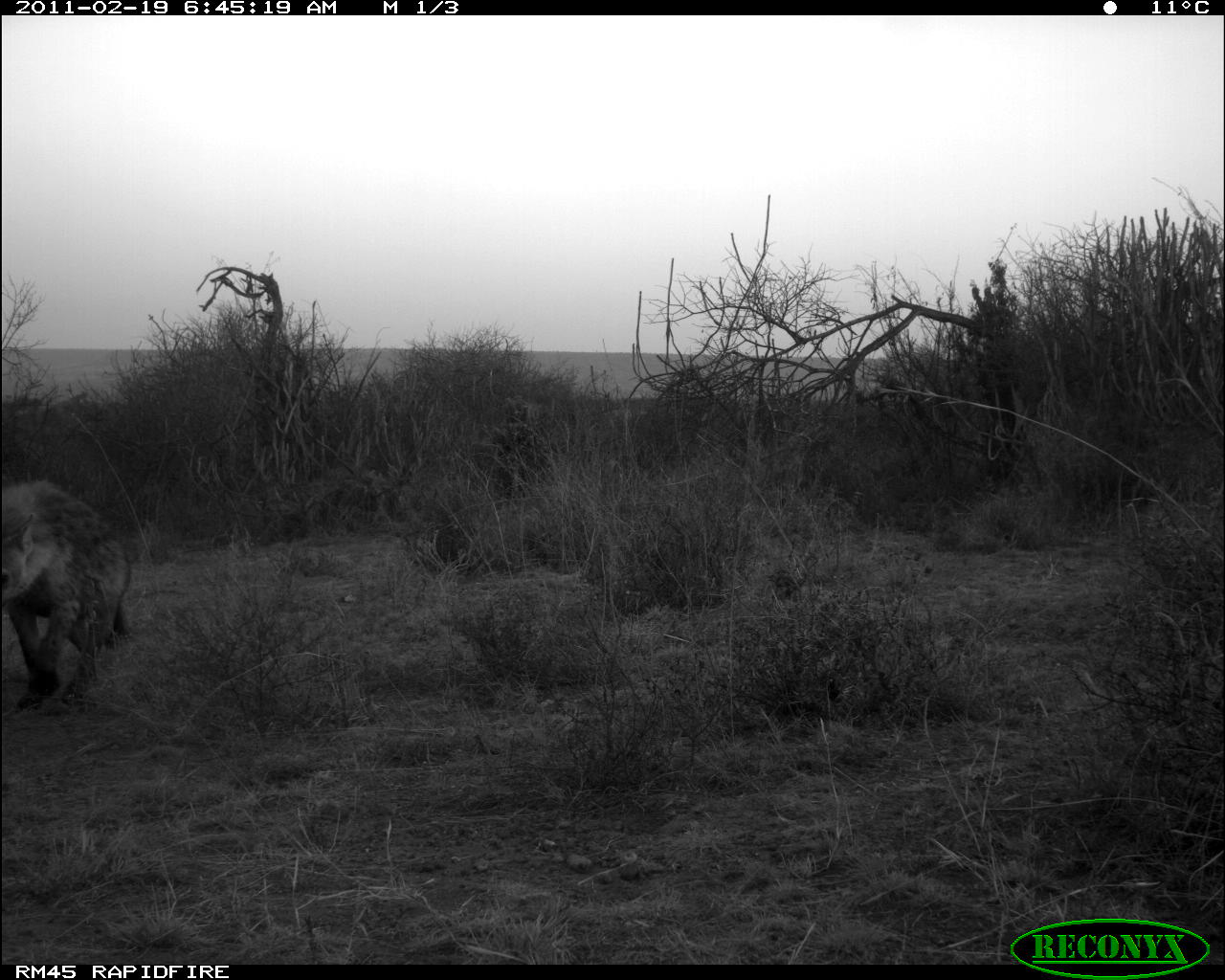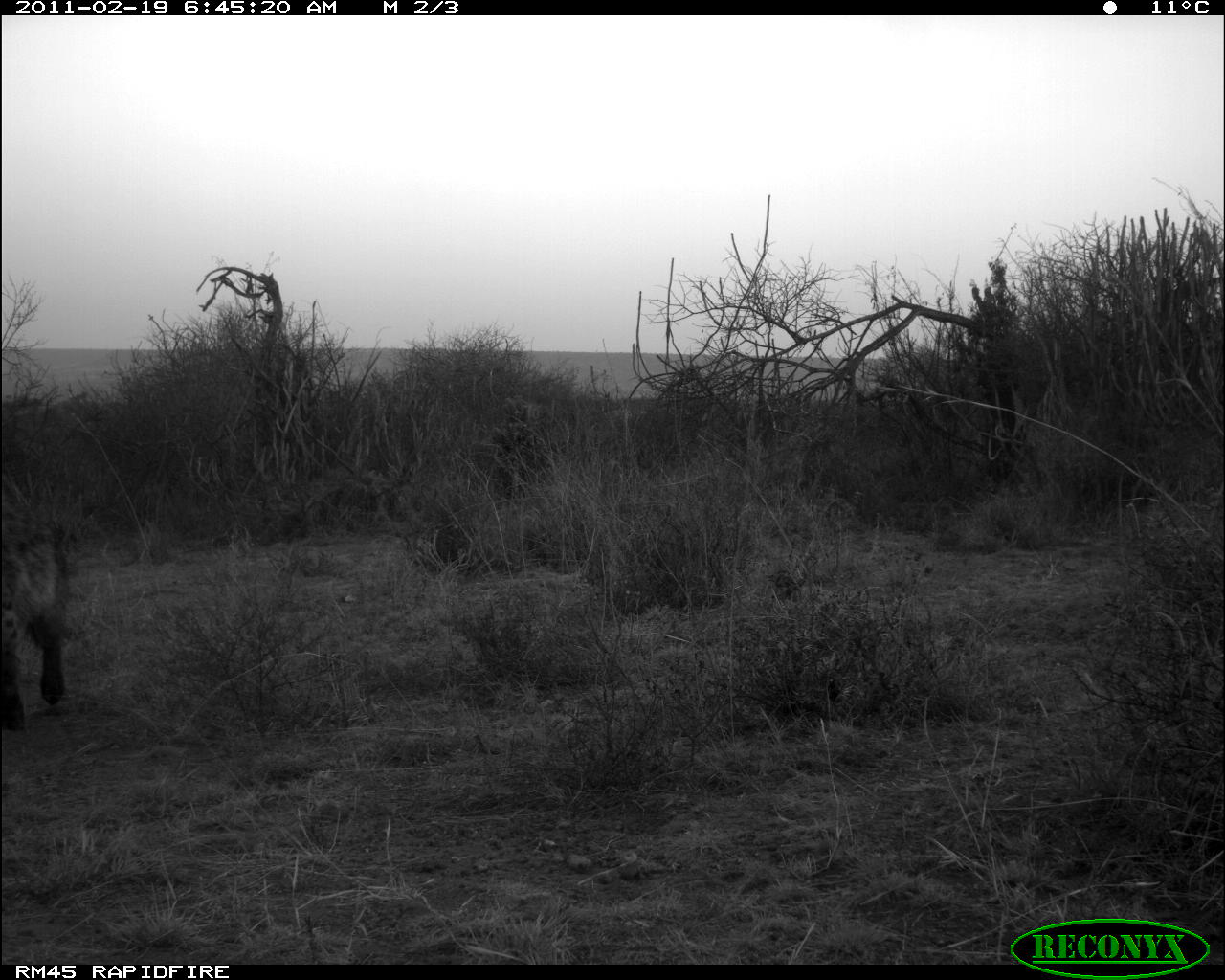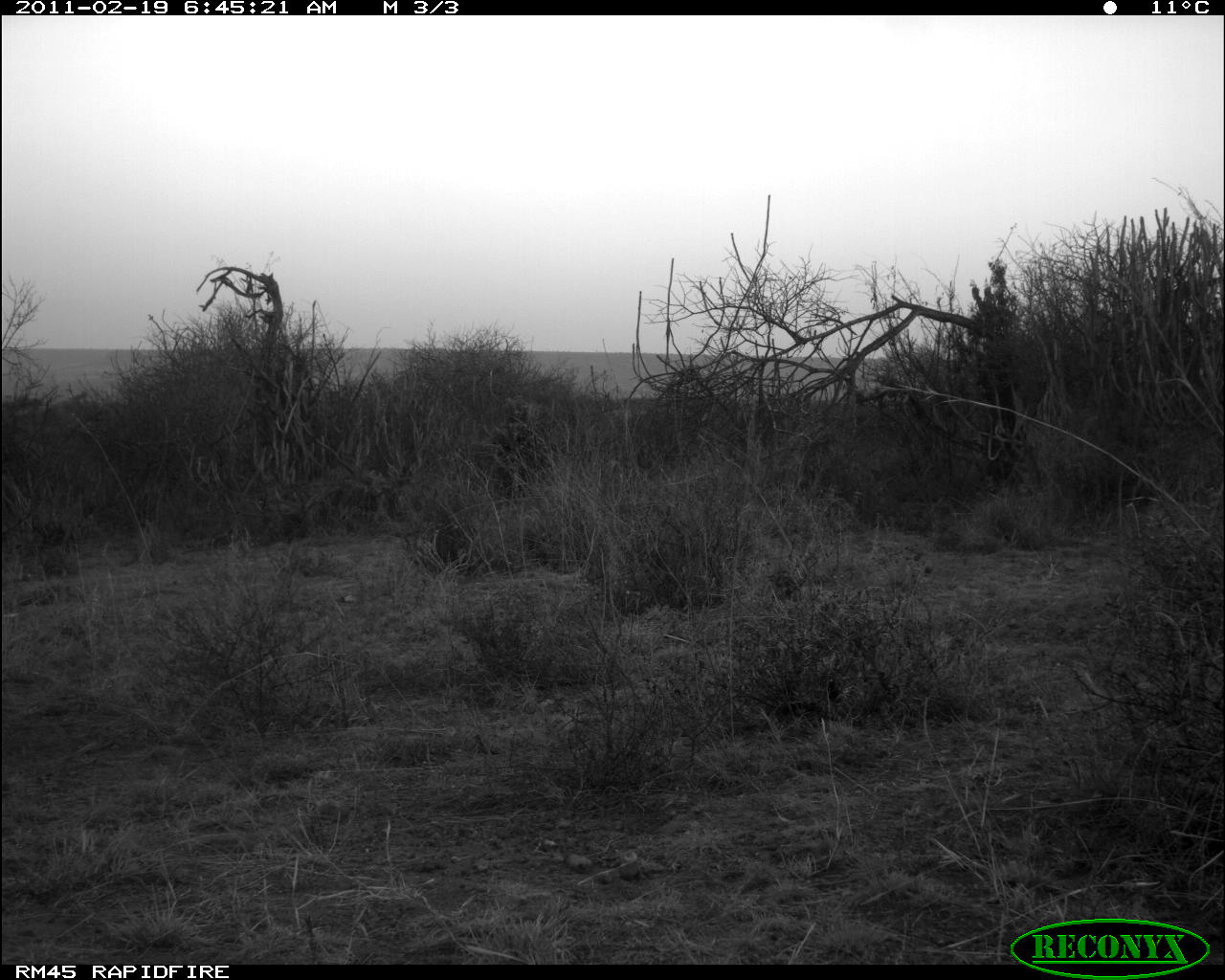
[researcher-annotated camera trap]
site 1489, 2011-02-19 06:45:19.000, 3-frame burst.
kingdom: Animalia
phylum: Chordata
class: Mammalia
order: Carnivora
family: Hyaenidae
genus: Crocuta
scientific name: Crocuta crocuta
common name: spotted hyena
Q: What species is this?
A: Crocuta crocuta (spotted hyena).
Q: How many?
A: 1.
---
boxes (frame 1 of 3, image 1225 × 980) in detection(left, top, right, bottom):
crocuta crocuta: detection(1, 480, 131, 708)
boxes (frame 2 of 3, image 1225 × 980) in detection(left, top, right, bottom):
crocuta crocuta: detection(3, 468, 71, 731)